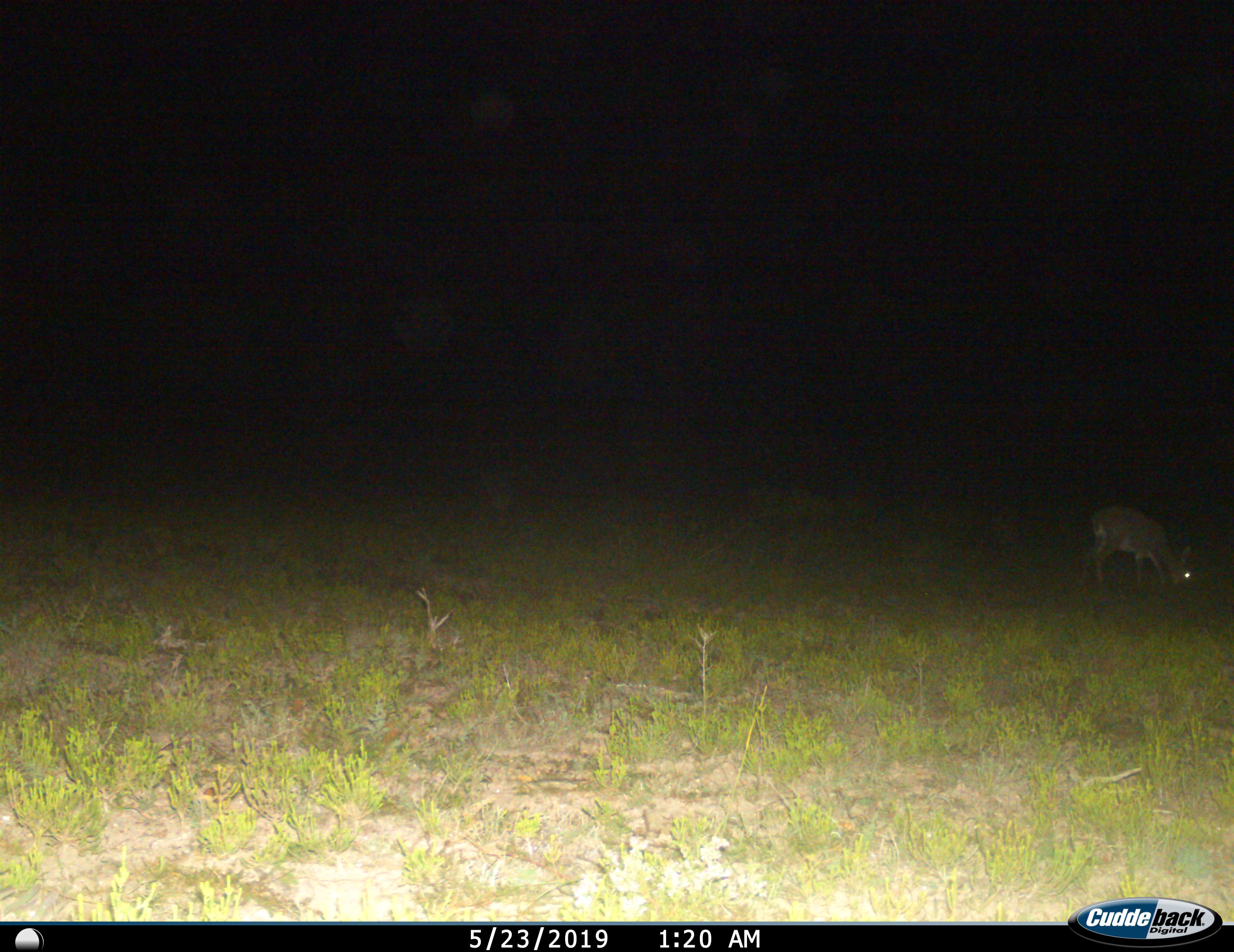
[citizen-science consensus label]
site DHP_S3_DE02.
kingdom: Animalia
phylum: Chordata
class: Mammalia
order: Artiodactyla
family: Bovidae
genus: Pelea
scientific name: Pelea capreolus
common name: grey rhebok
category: rhebokgrey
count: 1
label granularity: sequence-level